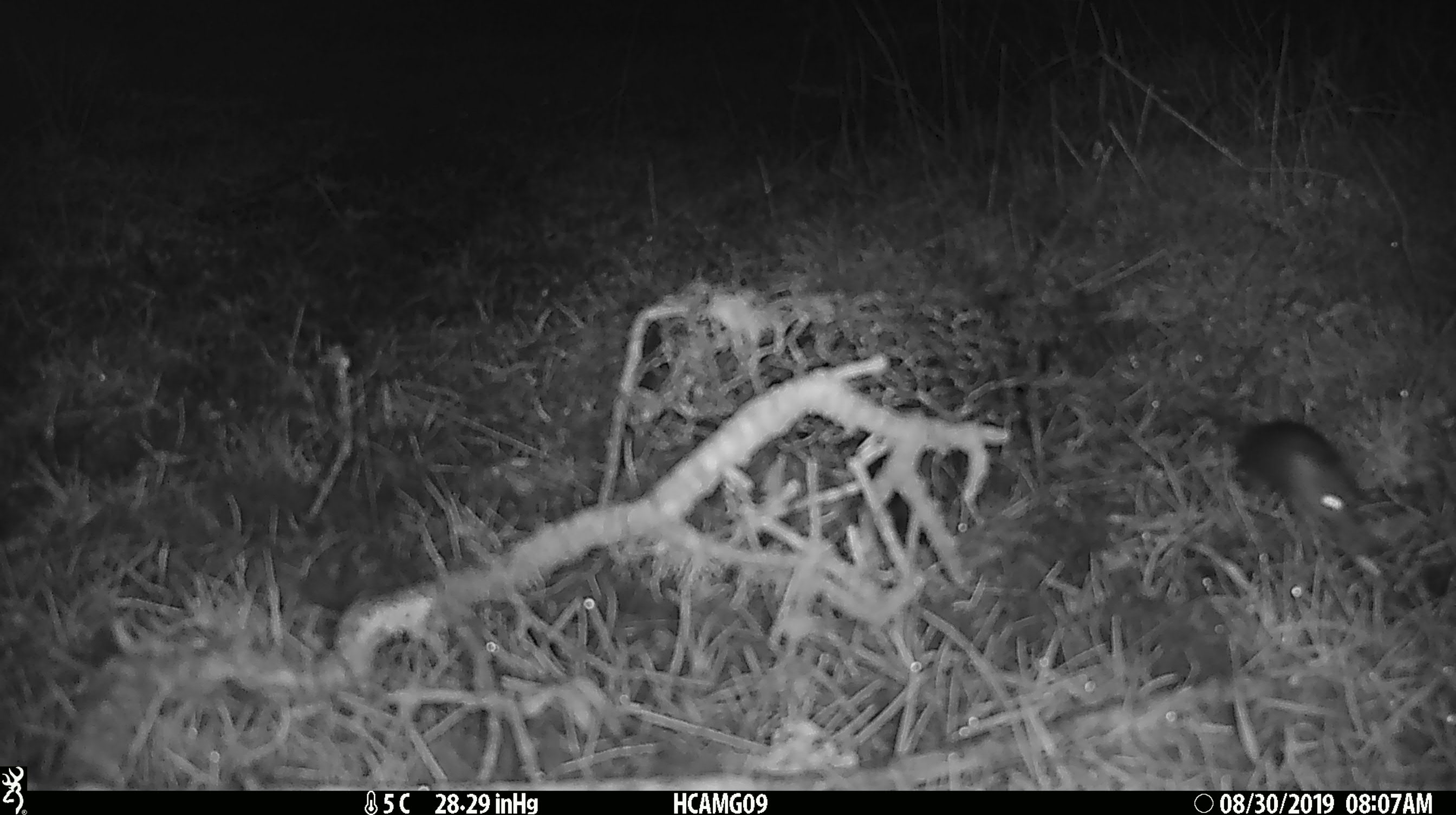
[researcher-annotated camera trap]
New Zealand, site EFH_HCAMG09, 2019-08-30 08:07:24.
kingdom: Animalia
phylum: Chordata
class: Mammalia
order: Rodentia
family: Muridae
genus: Mus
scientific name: Mus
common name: mouse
Mouse (Mus).